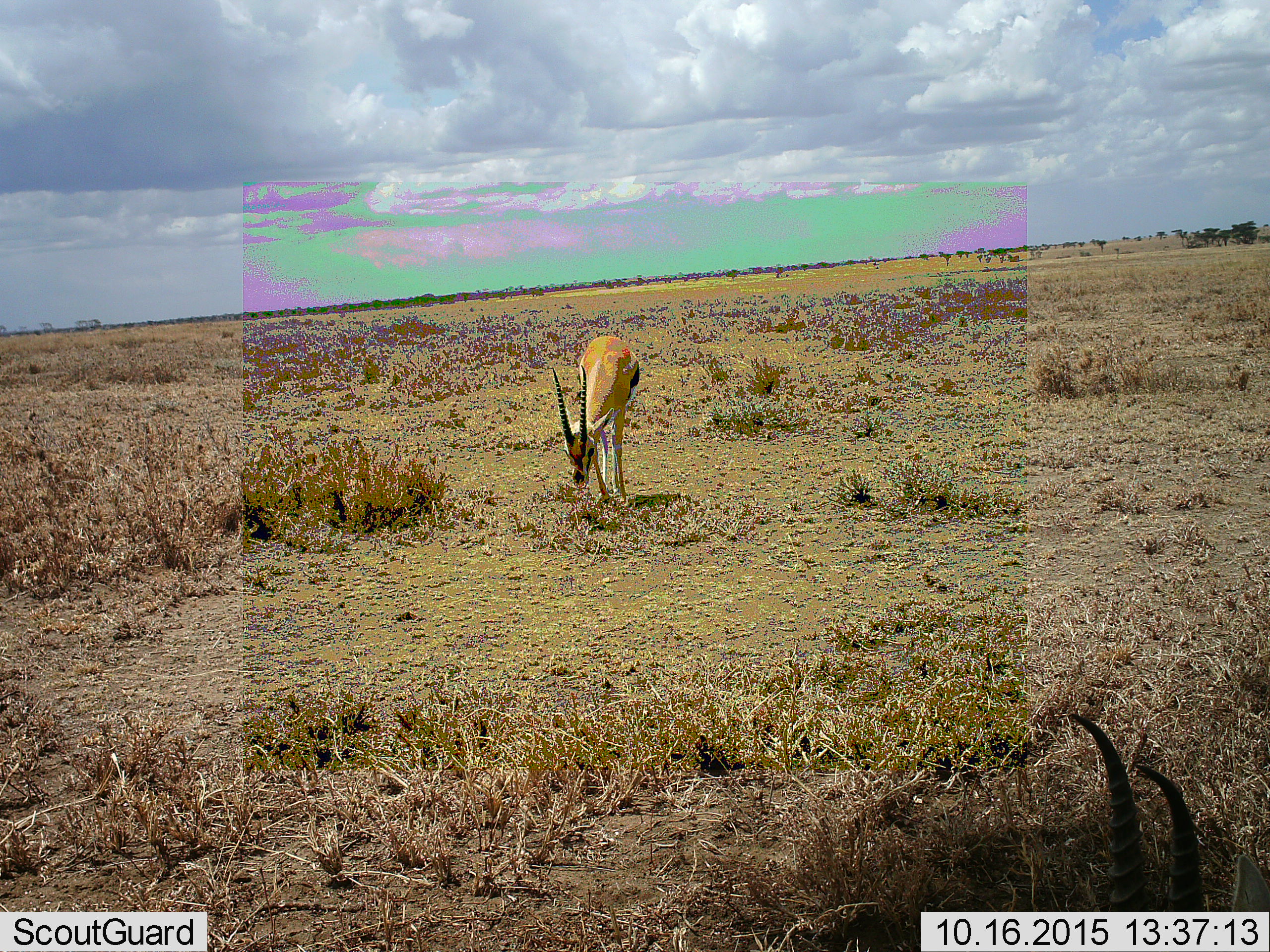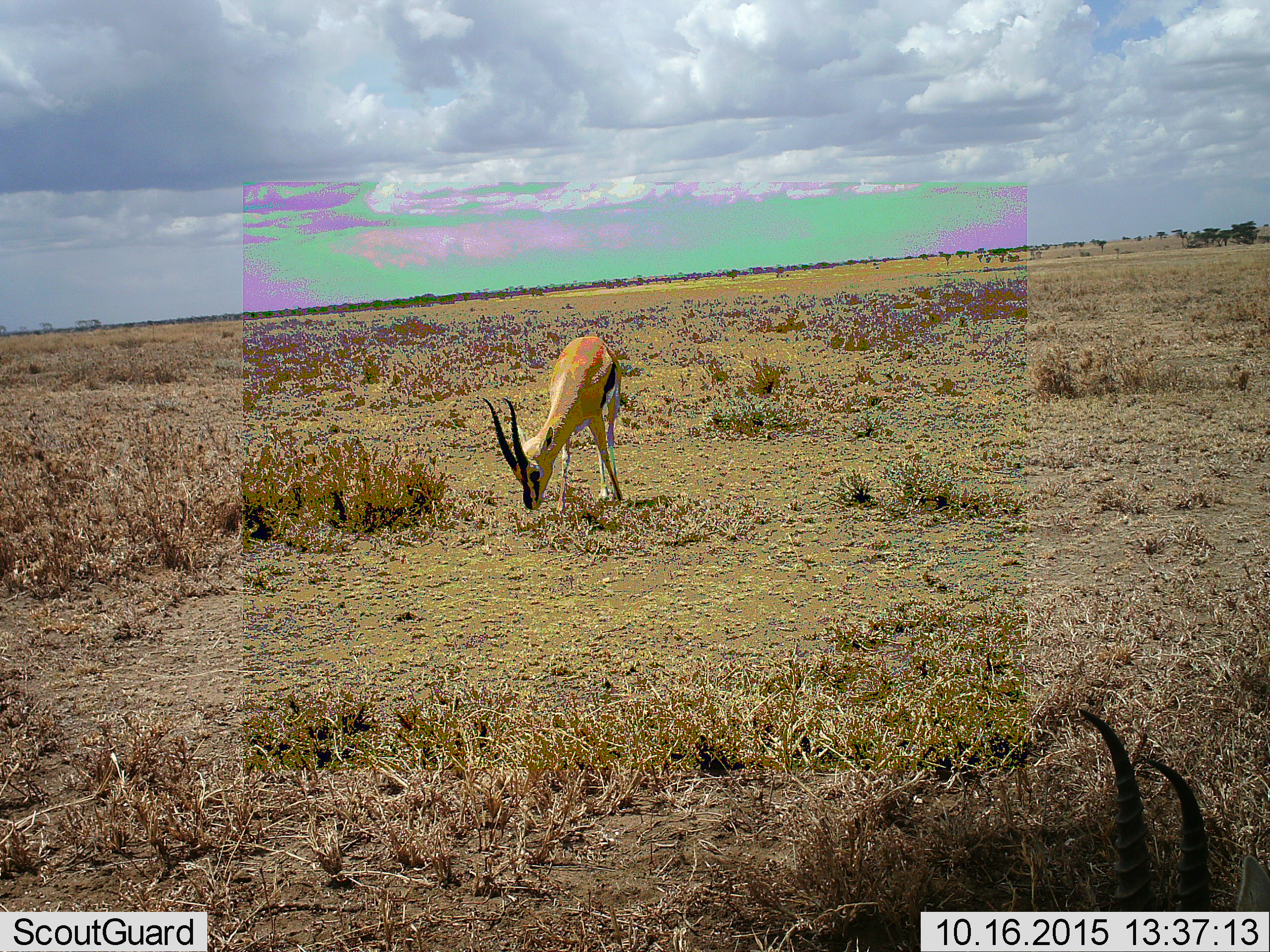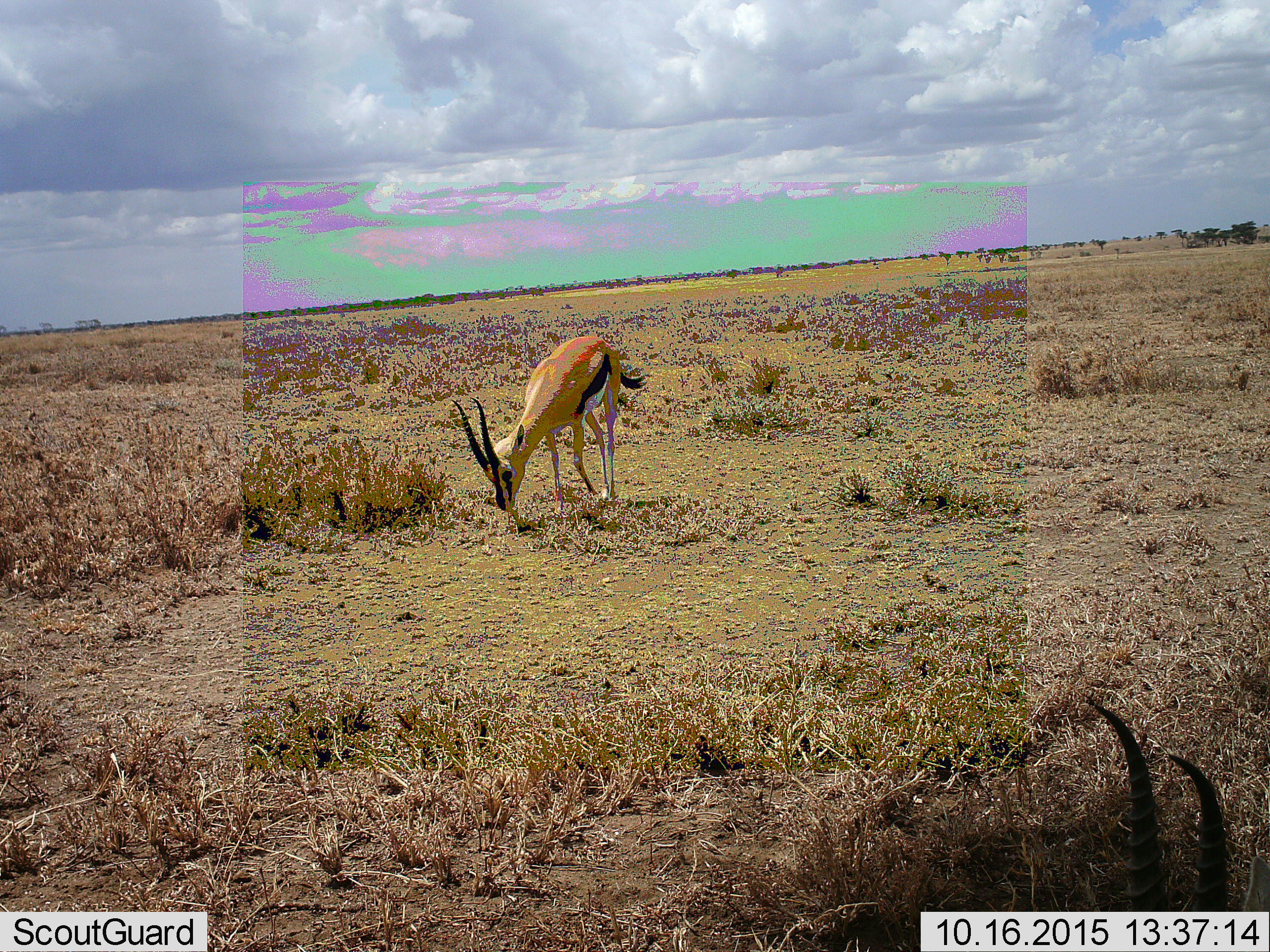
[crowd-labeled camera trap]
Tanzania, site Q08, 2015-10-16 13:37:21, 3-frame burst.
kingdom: Animalia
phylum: Chordata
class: Mammalia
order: Artiodactyla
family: Bovidae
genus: Eudorcas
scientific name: Eudorcas thomsonii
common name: thomson's gazelle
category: gazellethomsons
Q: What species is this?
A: Gazellethomsons (thomson's gazelle) (Eudorcas thomsonii).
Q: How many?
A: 2.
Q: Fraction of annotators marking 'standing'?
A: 43%.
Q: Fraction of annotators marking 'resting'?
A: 14%.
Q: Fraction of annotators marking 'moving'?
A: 57%.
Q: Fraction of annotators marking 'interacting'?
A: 0%.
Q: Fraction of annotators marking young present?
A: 0%.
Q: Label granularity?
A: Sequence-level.